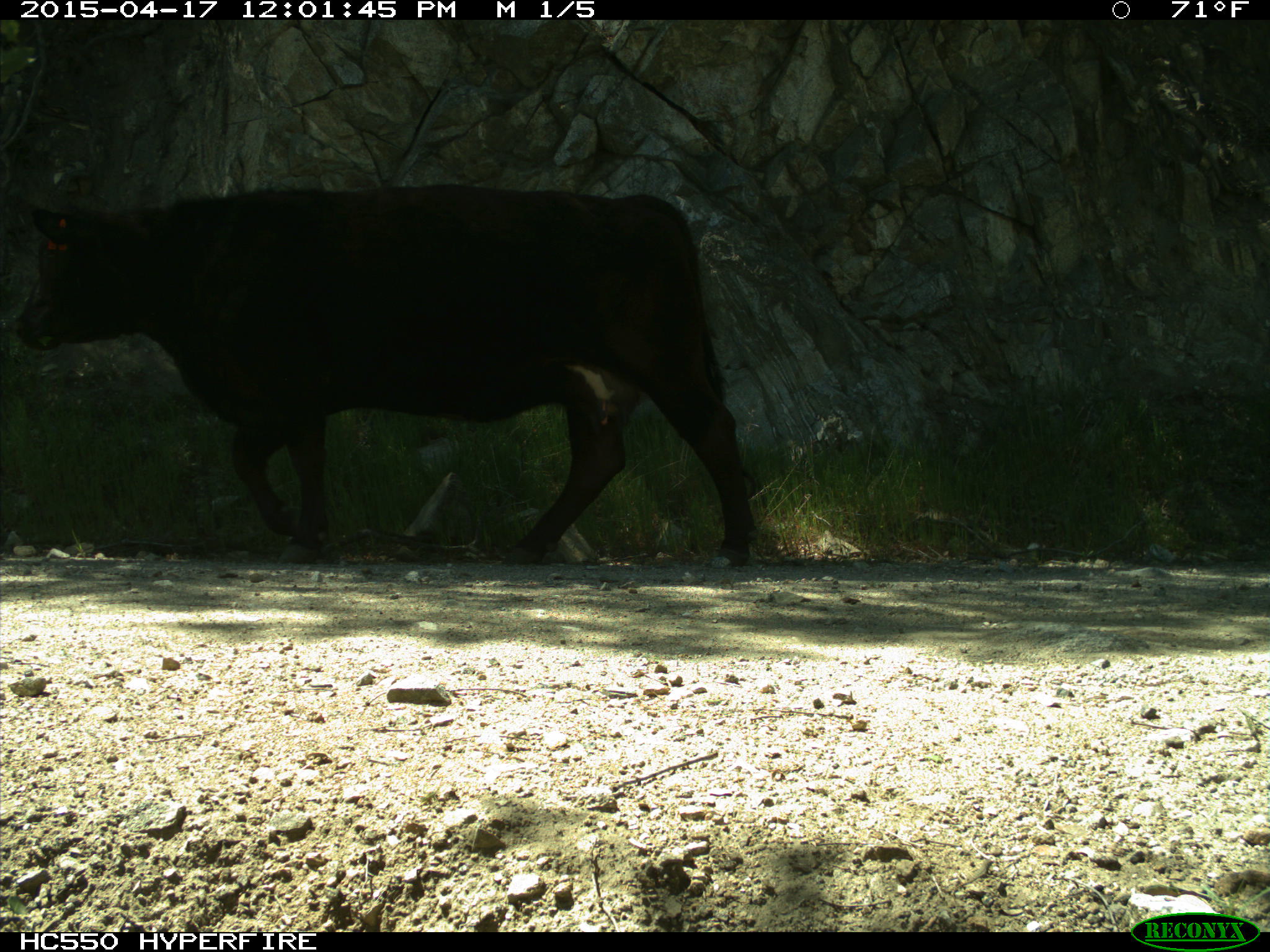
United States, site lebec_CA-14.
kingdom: Animalia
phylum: Chordata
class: Mammalia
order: Artiodactyla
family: Bovidae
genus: Bos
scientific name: Bos taurus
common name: domestic cow